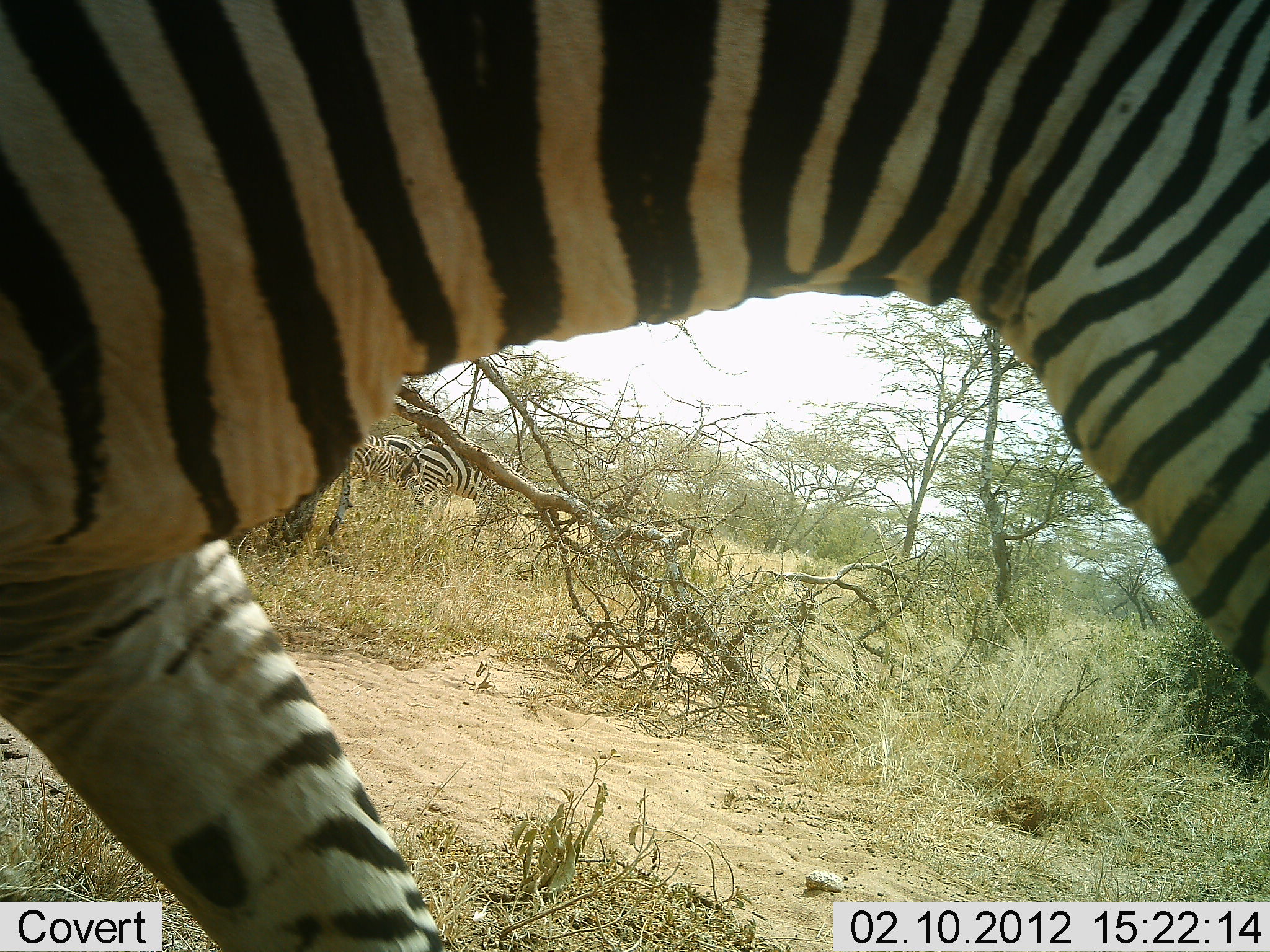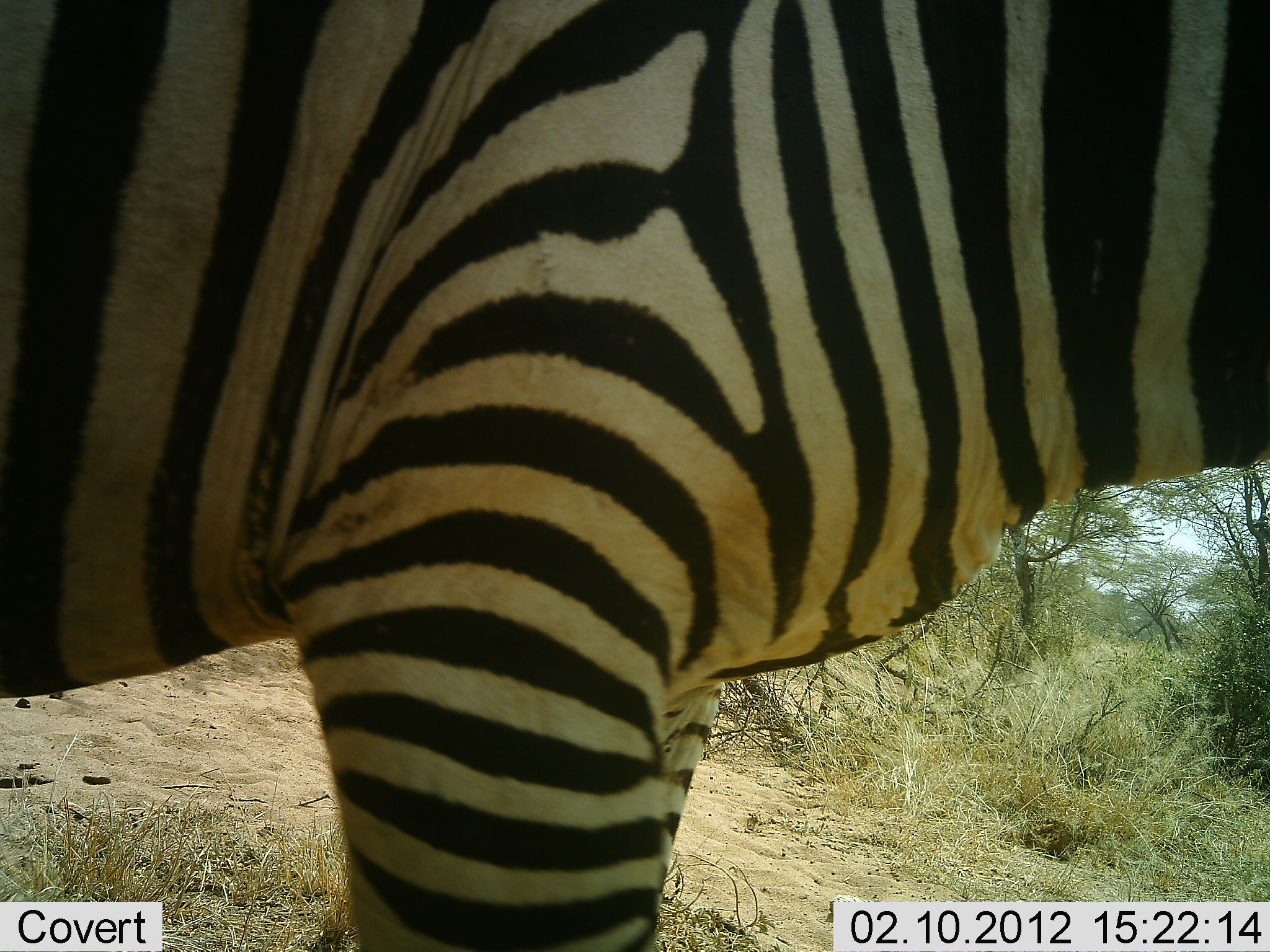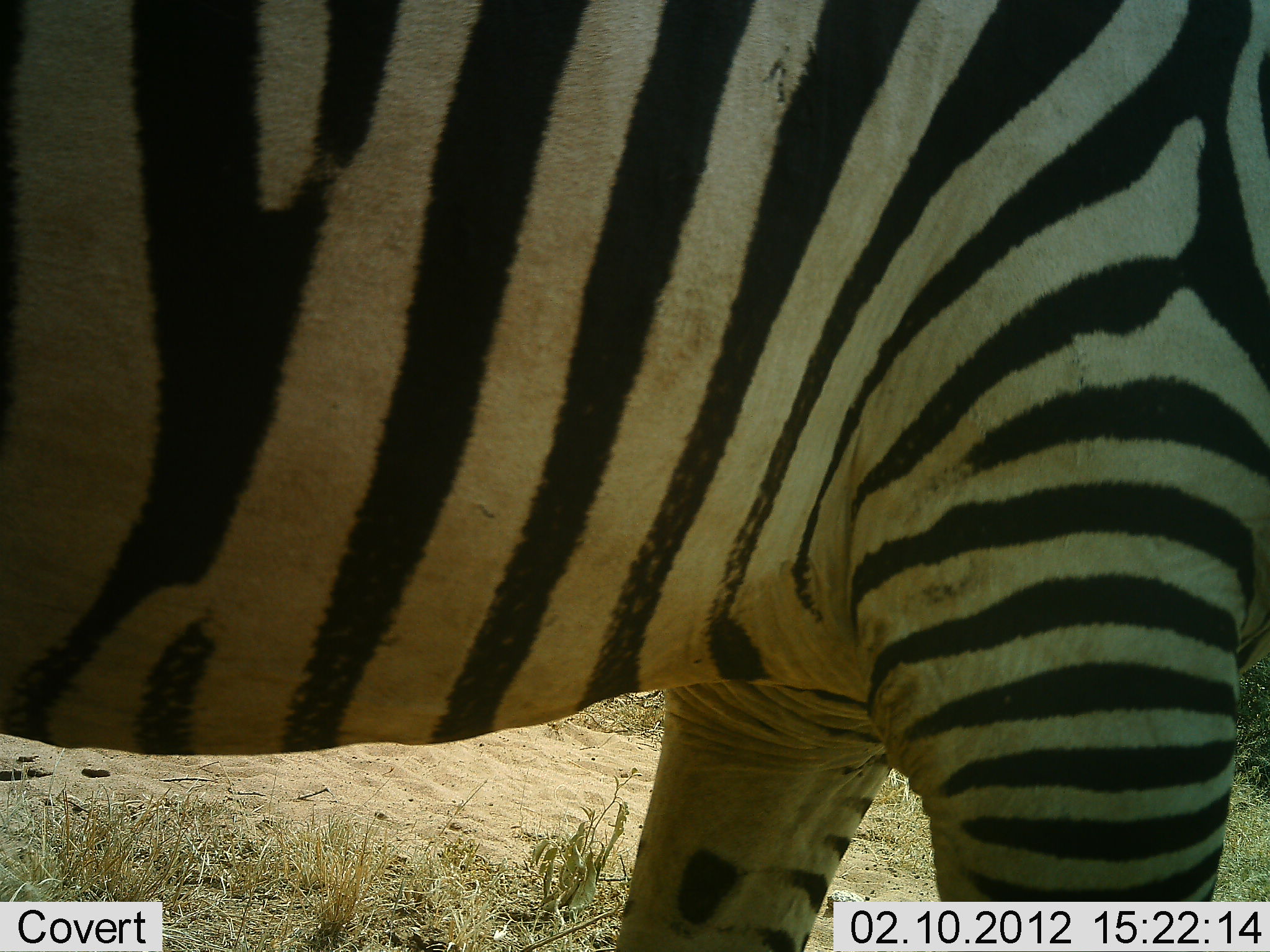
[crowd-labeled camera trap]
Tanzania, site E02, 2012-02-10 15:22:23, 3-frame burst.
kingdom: Animalia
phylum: Chordata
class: Mammalia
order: Perissodactyla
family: Equidae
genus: Equus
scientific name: Equus quagga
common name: plains zebra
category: zebra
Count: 1.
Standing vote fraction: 65%.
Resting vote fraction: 0%.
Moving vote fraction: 58%.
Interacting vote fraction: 0%.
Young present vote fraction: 0%.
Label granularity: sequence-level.